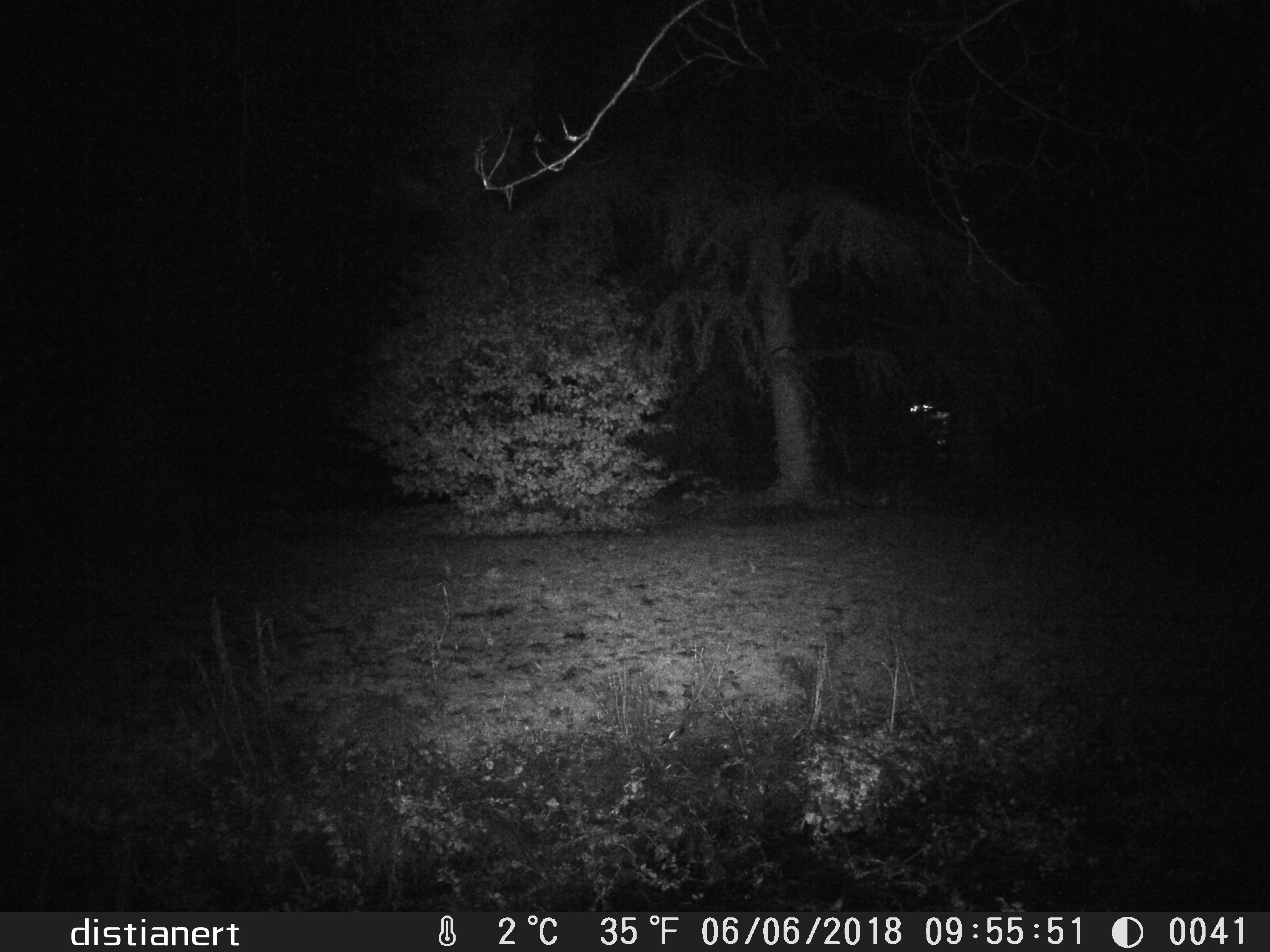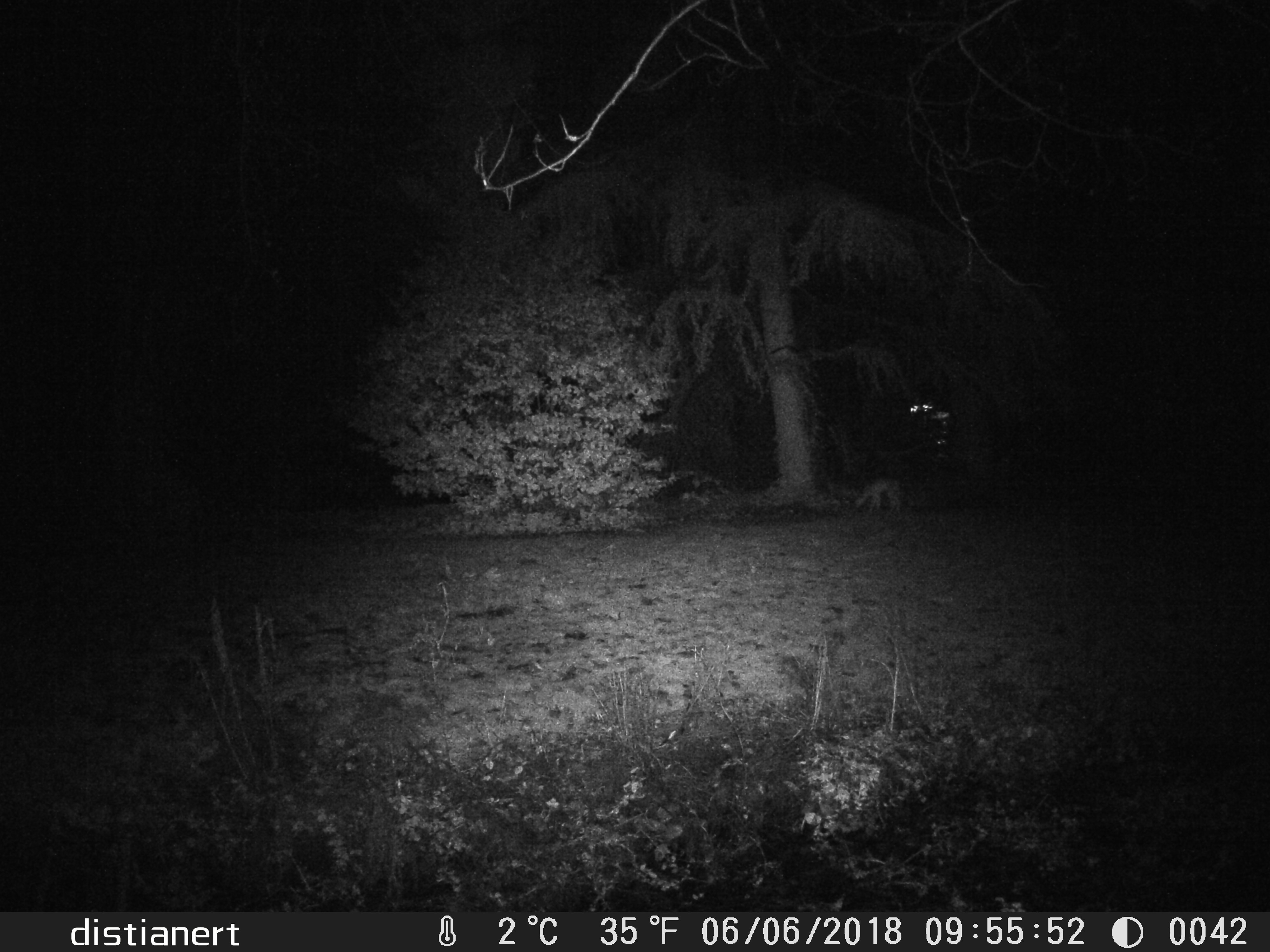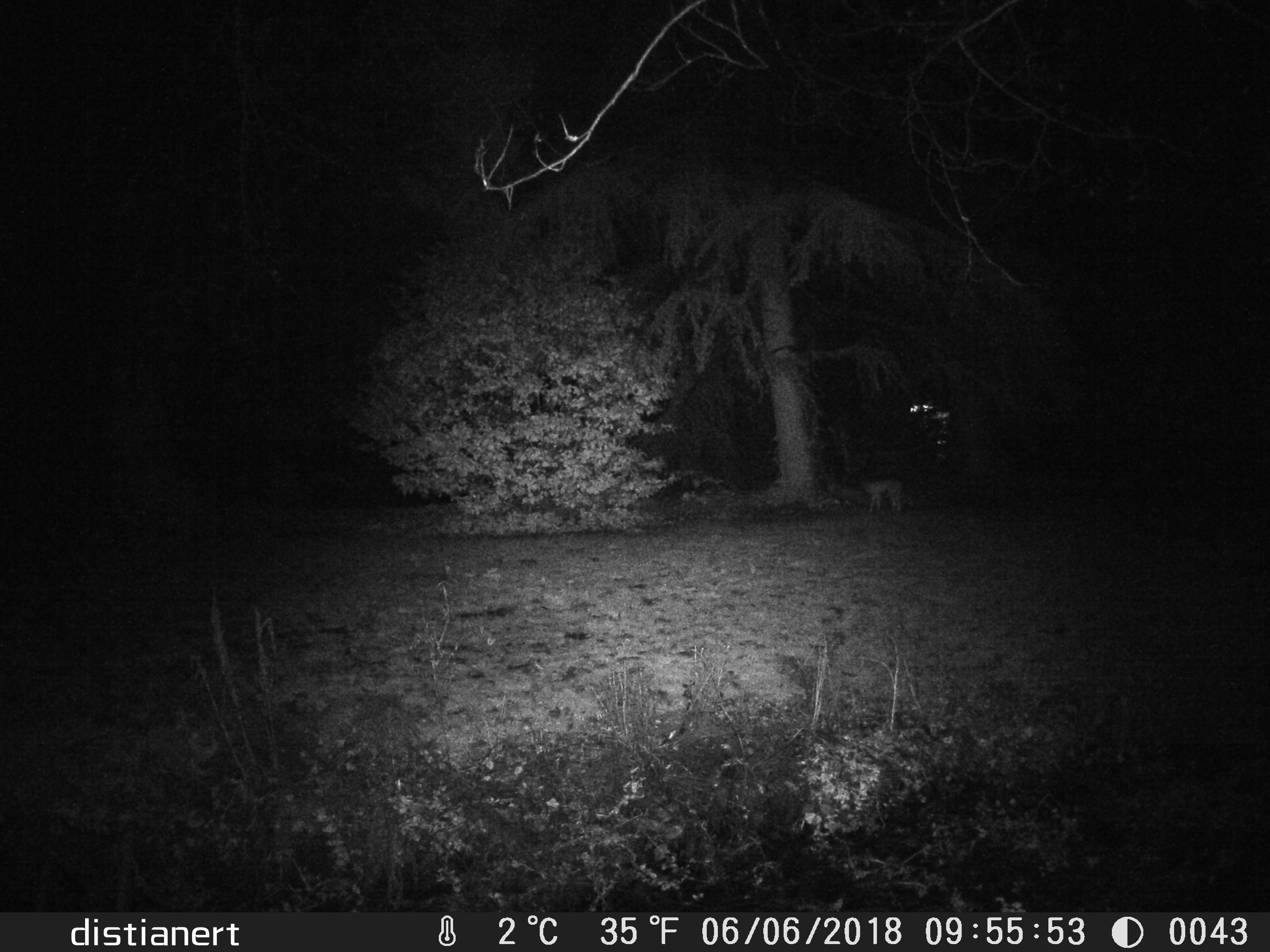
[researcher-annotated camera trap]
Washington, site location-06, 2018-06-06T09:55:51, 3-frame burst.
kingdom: Animalia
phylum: Chordata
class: Mammalia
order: Carnivora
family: Canidae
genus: Canis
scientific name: Canis latrans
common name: coyote